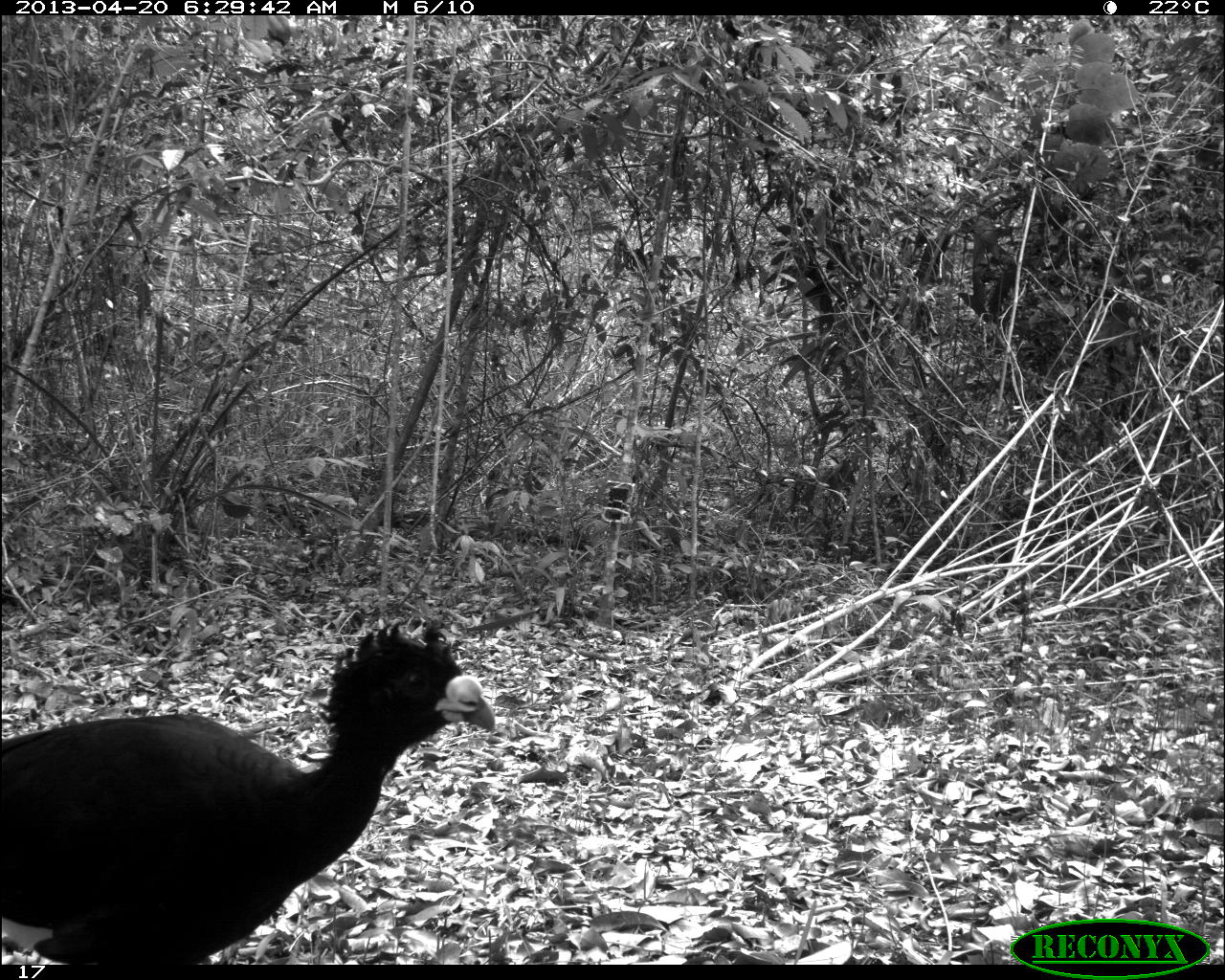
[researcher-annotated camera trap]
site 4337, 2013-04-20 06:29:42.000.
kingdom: Animalia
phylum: Chordata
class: Aves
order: Galliformes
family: Cracidae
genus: Crax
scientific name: Crax rubra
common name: great curassow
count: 1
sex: male